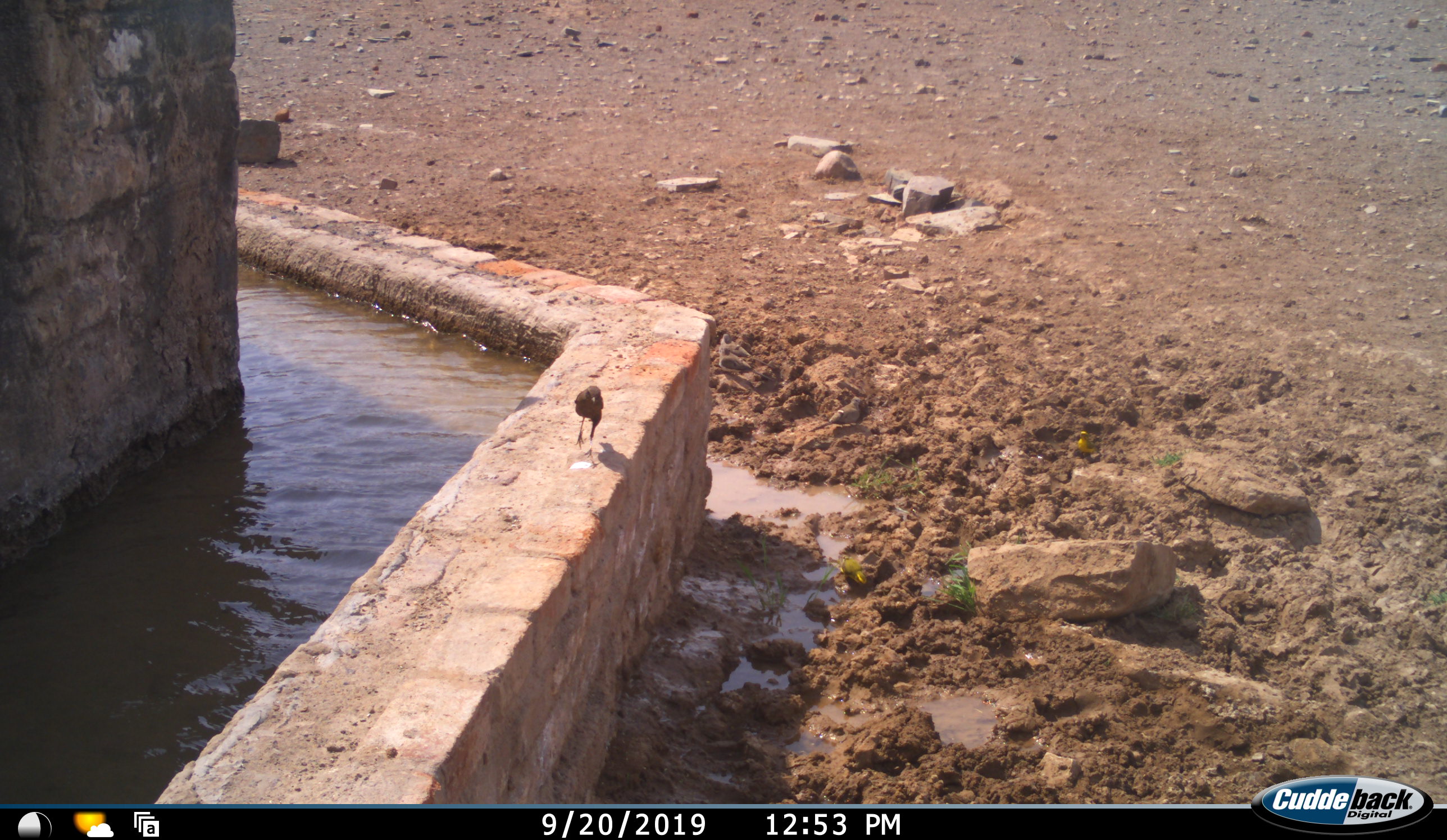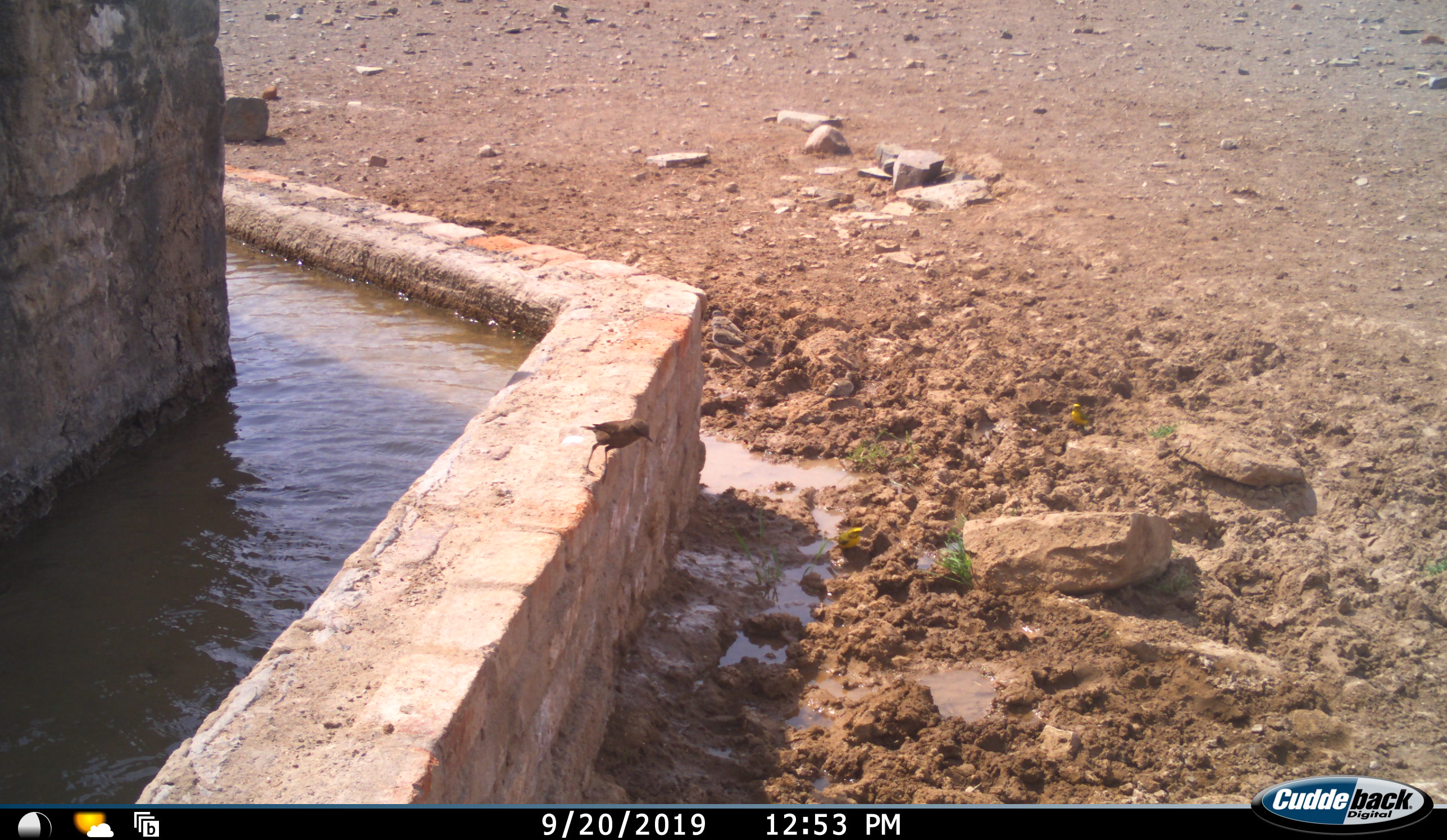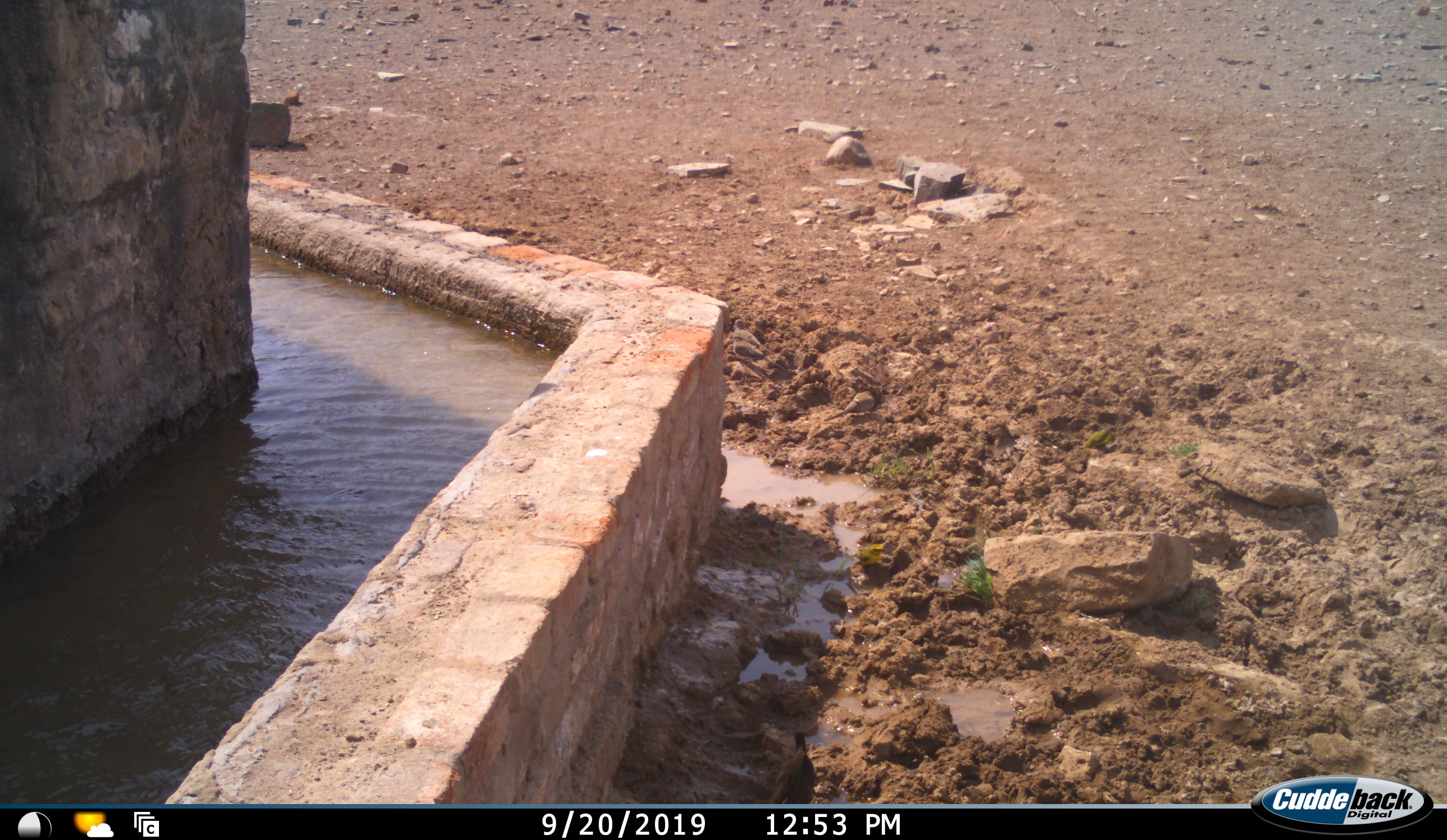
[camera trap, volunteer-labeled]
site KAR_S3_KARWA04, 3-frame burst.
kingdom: Animalia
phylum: Chordata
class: Aves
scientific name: Aves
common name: bird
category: birdother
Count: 1.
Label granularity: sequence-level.